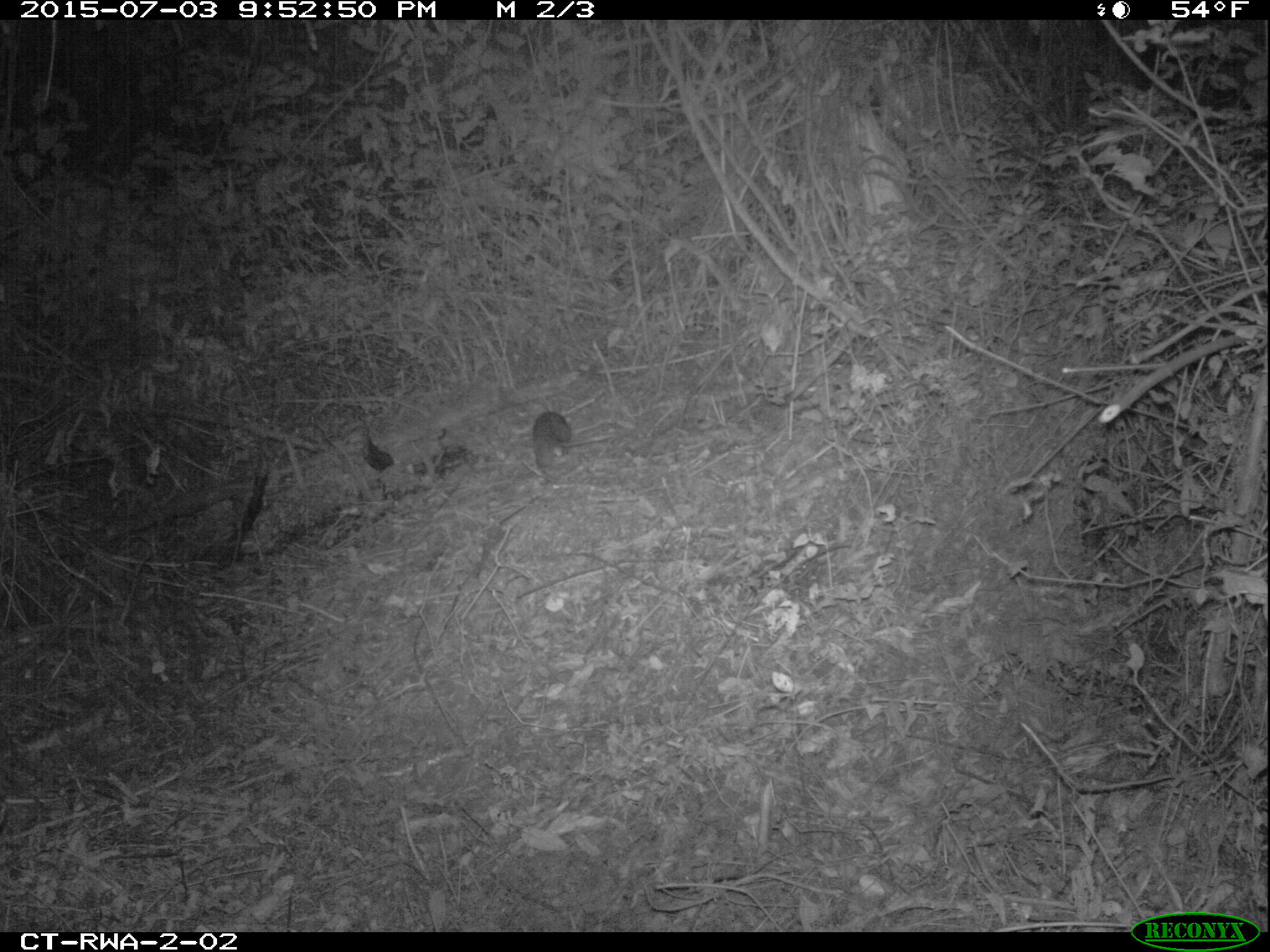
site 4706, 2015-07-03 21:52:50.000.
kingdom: Animalia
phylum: Chordata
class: Mammalia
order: Rodentia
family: Nesomyidae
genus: Cricetomys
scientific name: Cricetomys gambianus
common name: african giant pouched rat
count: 1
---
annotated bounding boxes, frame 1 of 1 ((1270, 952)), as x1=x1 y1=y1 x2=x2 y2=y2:
cricetomys gambianus: x1=532 y1=412 x2=571 y2=478; x1=364 y1=435 x2=394 y2=472